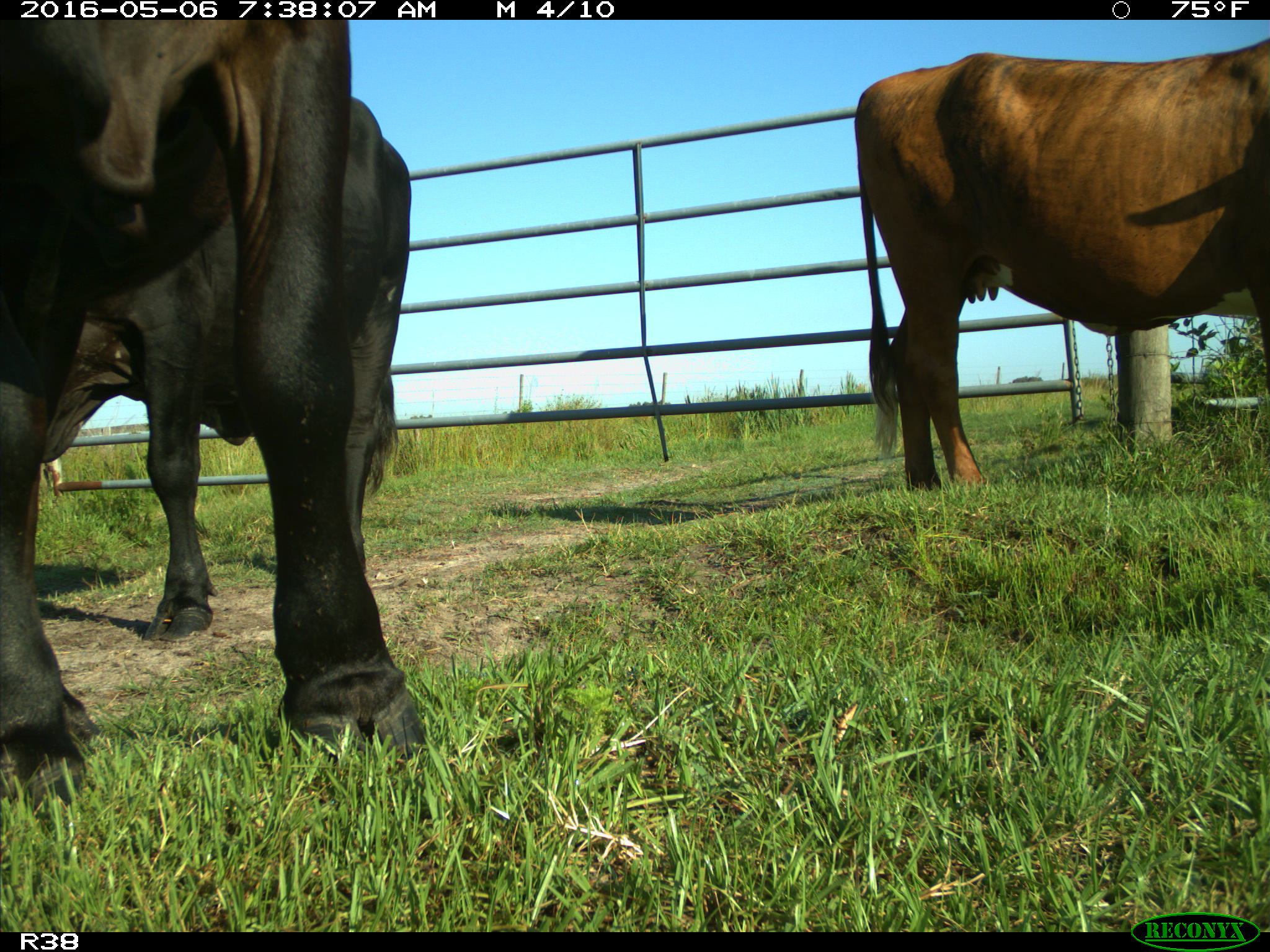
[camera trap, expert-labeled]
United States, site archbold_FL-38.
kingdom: Animalia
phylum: Chordata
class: Mammalia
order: Artiodactyla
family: Bovidae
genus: Bos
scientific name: Bos taurus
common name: domestic cow